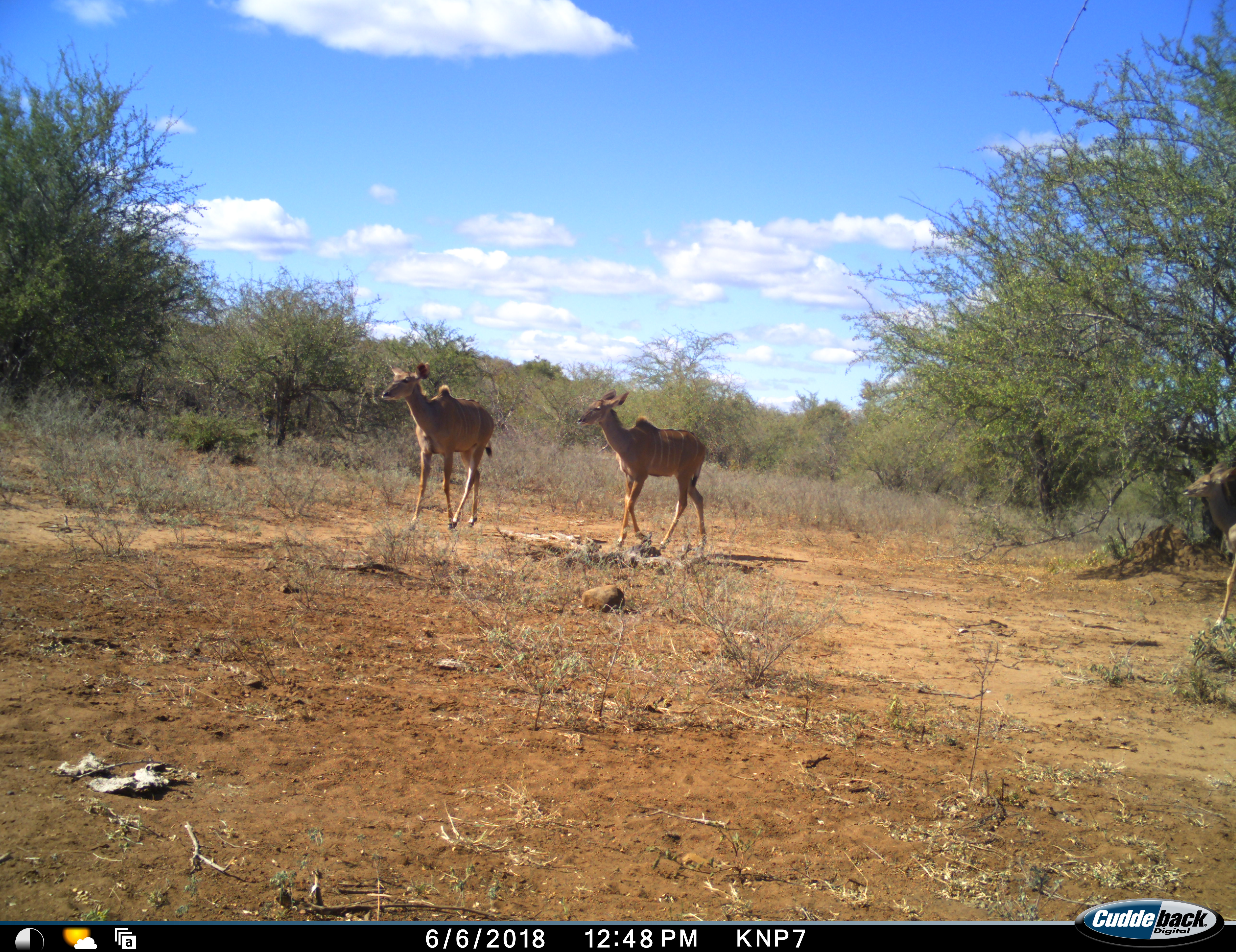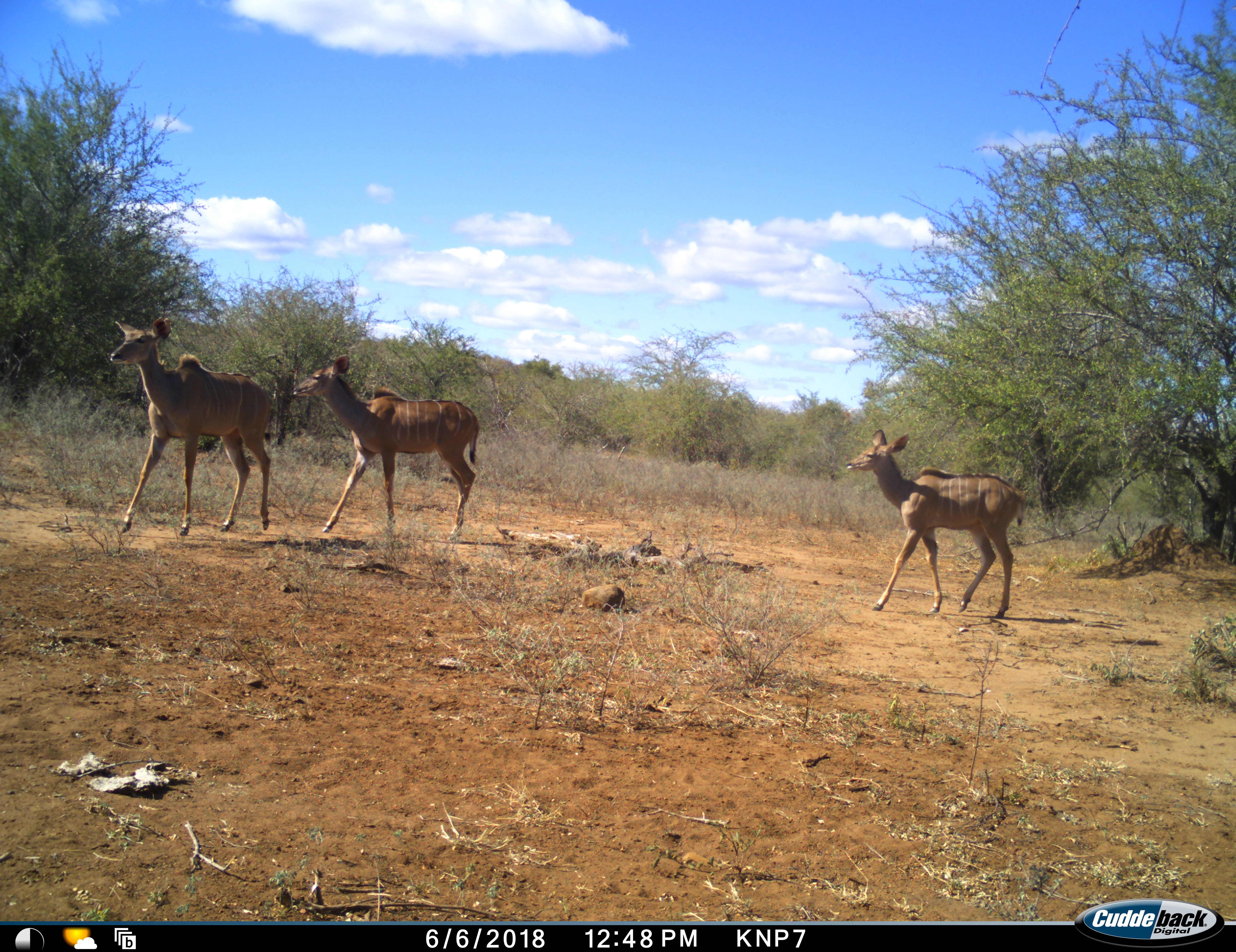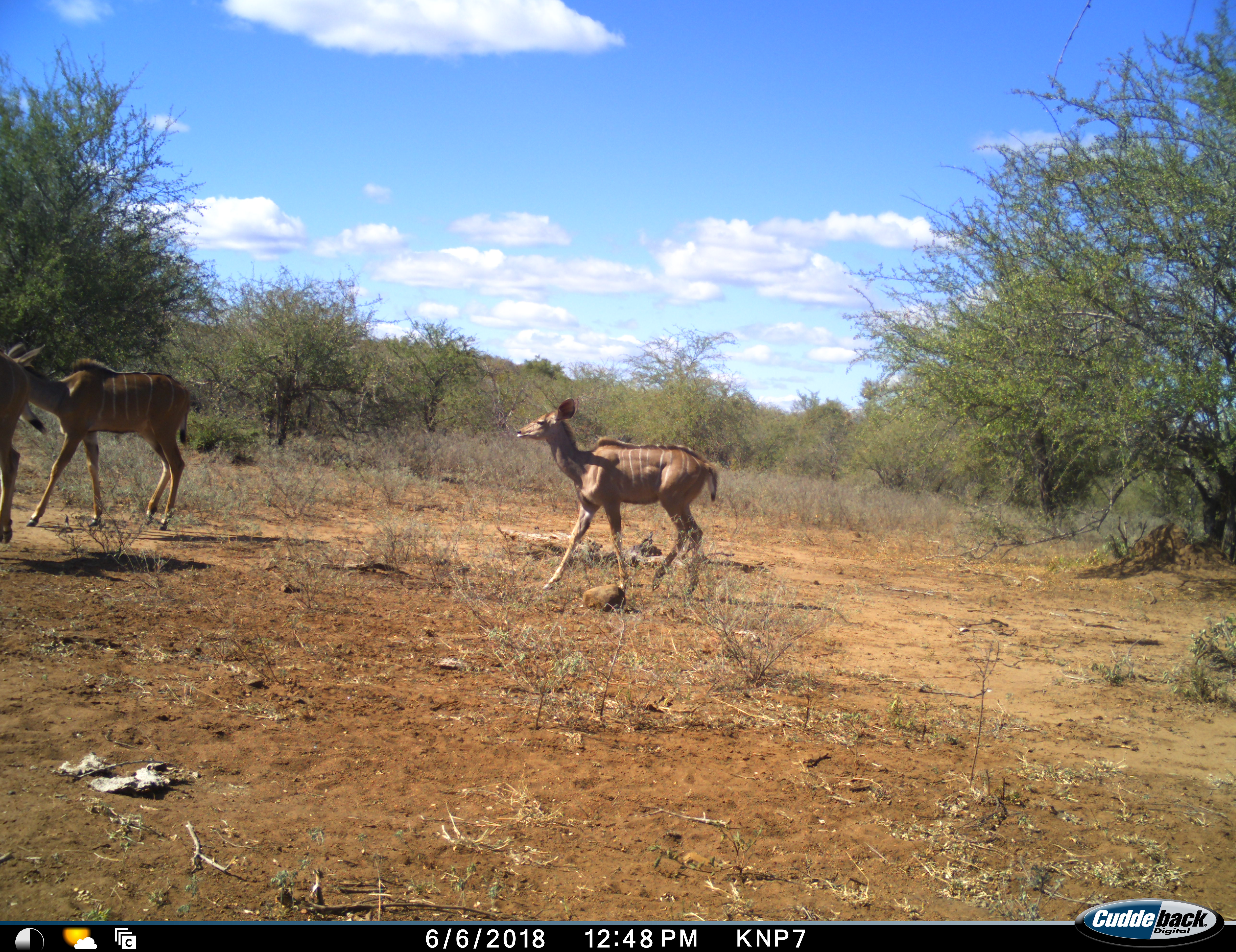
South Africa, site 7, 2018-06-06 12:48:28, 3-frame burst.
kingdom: Animalia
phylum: Chordata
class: Mammalia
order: Artiodactyla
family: Bovidae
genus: Tragelaphus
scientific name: Tragelaphus strepsiceros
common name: greater kudu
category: kudu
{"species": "kudu (greater kudu) (Tragelaphus strepsiceros)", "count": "3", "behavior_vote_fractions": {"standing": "11%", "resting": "0%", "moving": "89%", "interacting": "0%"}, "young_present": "44%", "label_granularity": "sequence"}